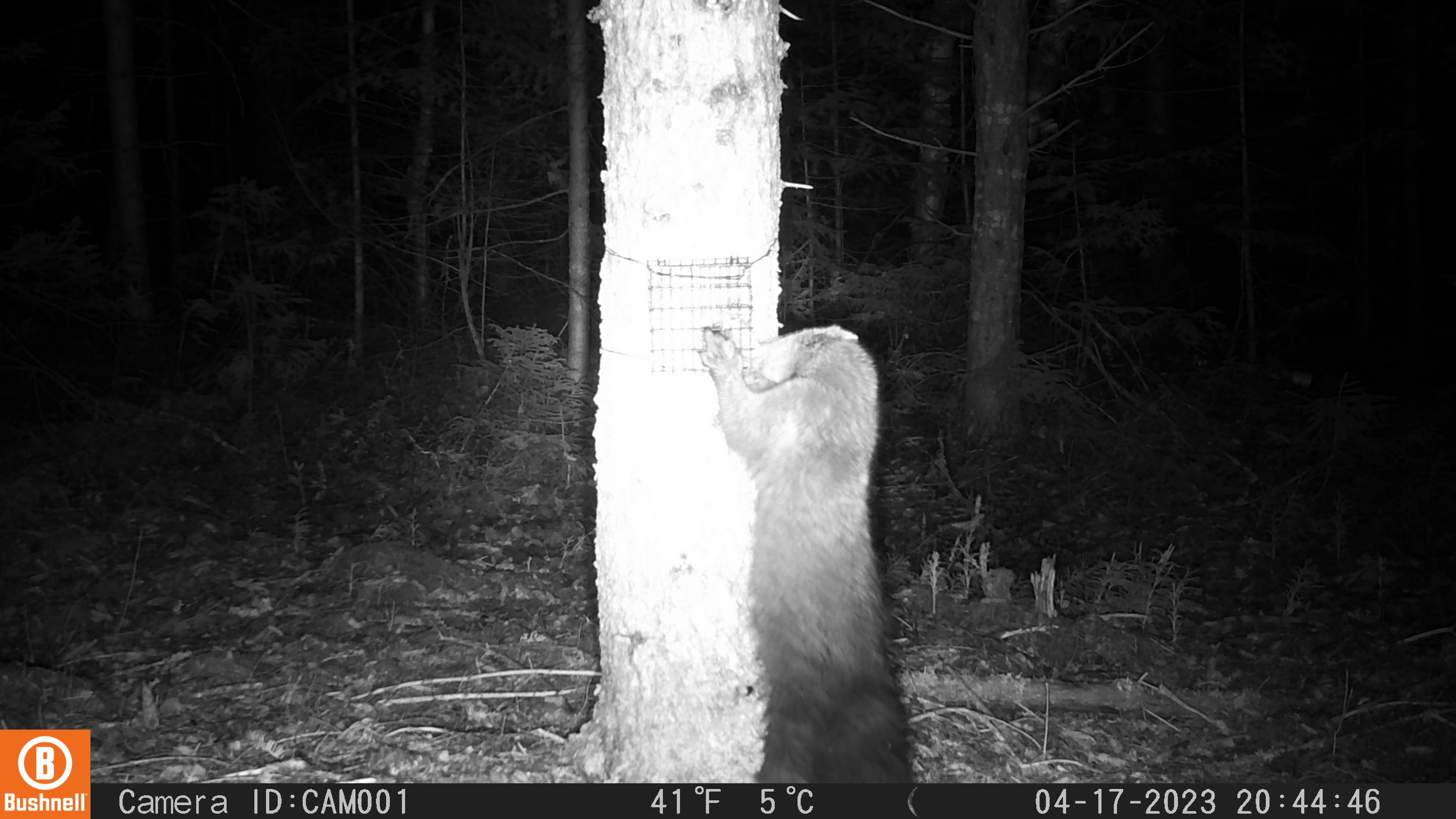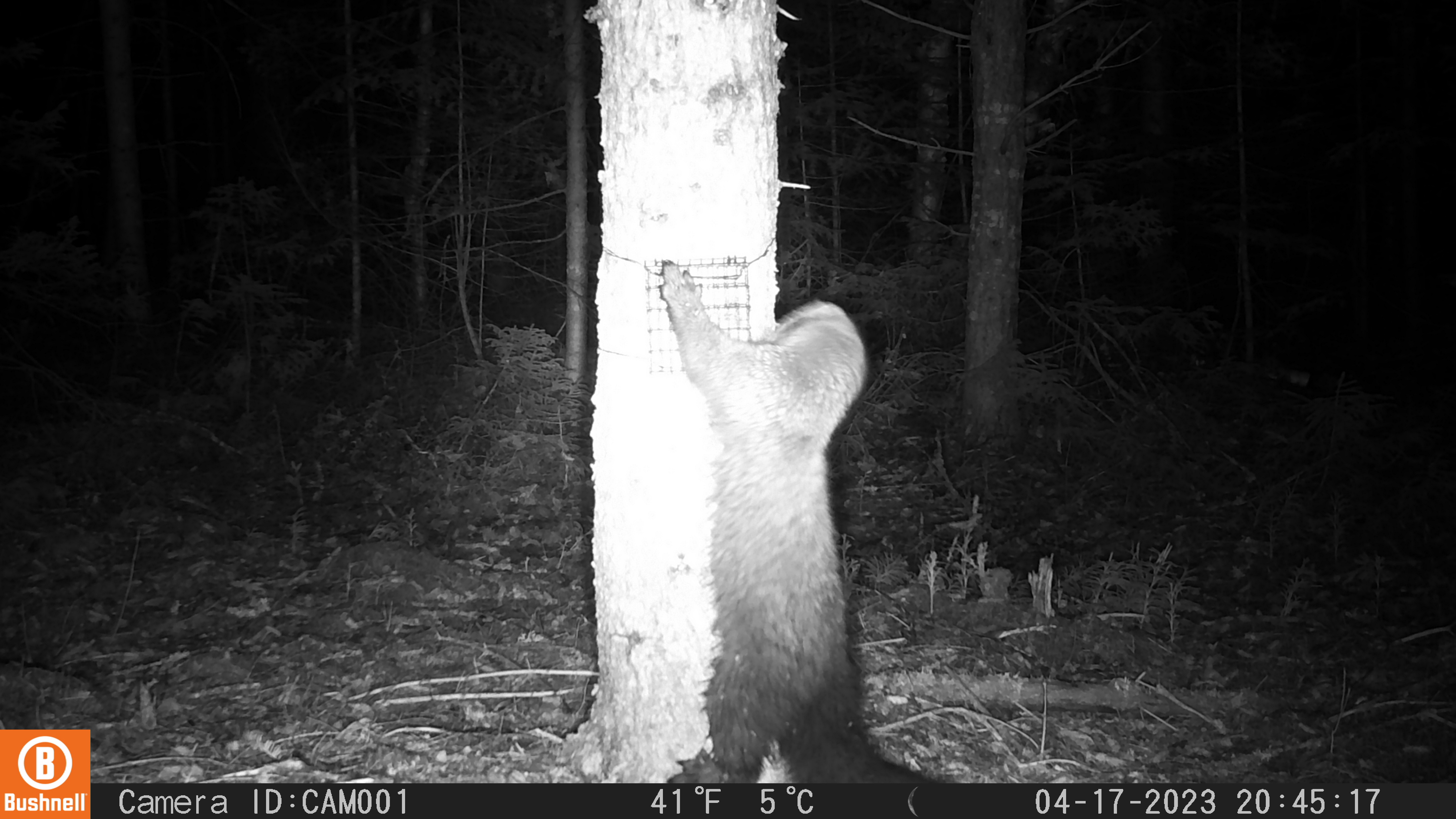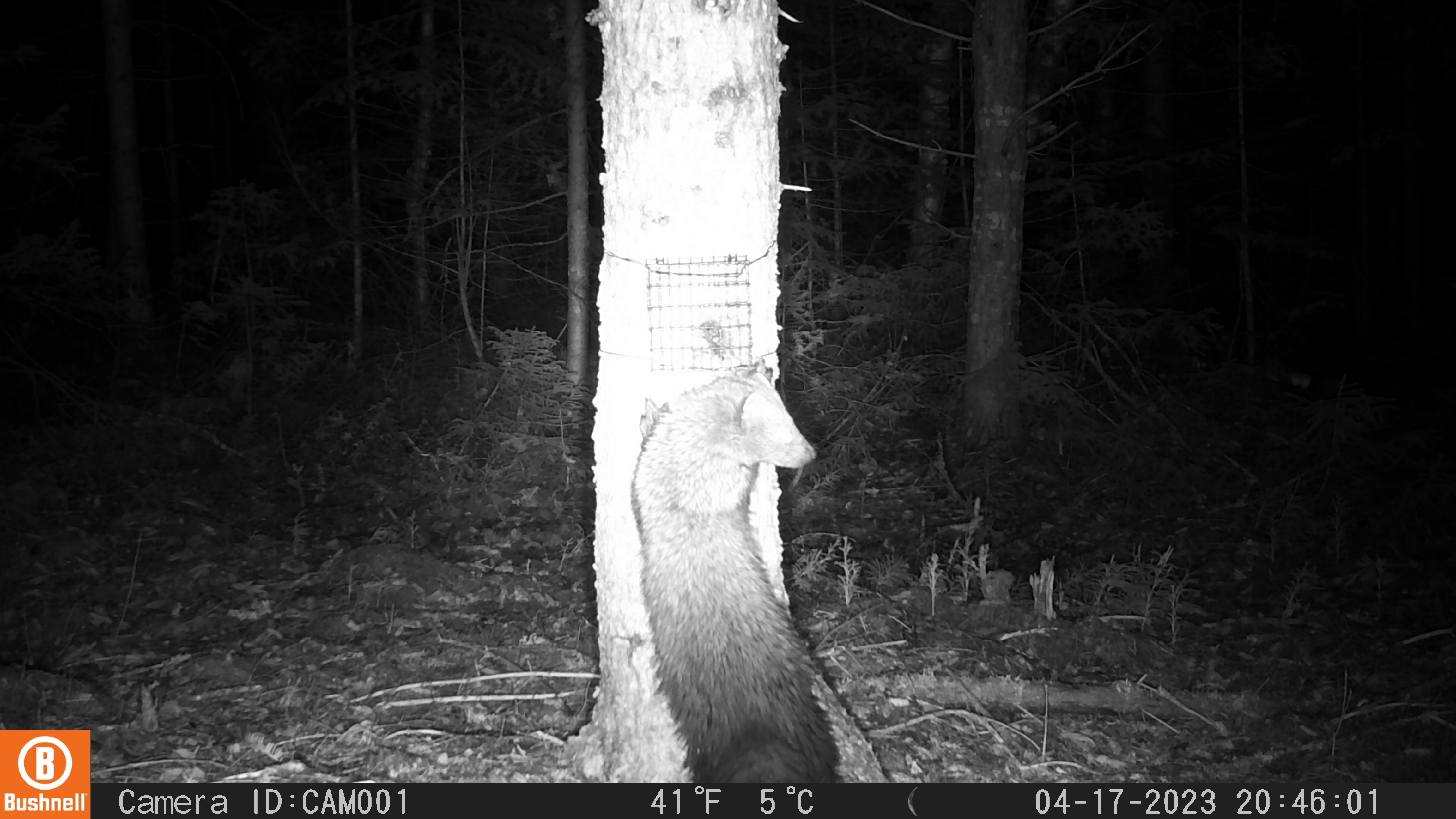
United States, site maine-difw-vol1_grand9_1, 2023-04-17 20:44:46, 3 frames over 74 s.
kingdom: Animalia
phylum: Chordata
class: Mammalia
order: Carnivora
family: Mustelidae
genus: Pekania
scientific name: Pekania pennanti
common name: fisher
Fisher (Pekania pennanti).